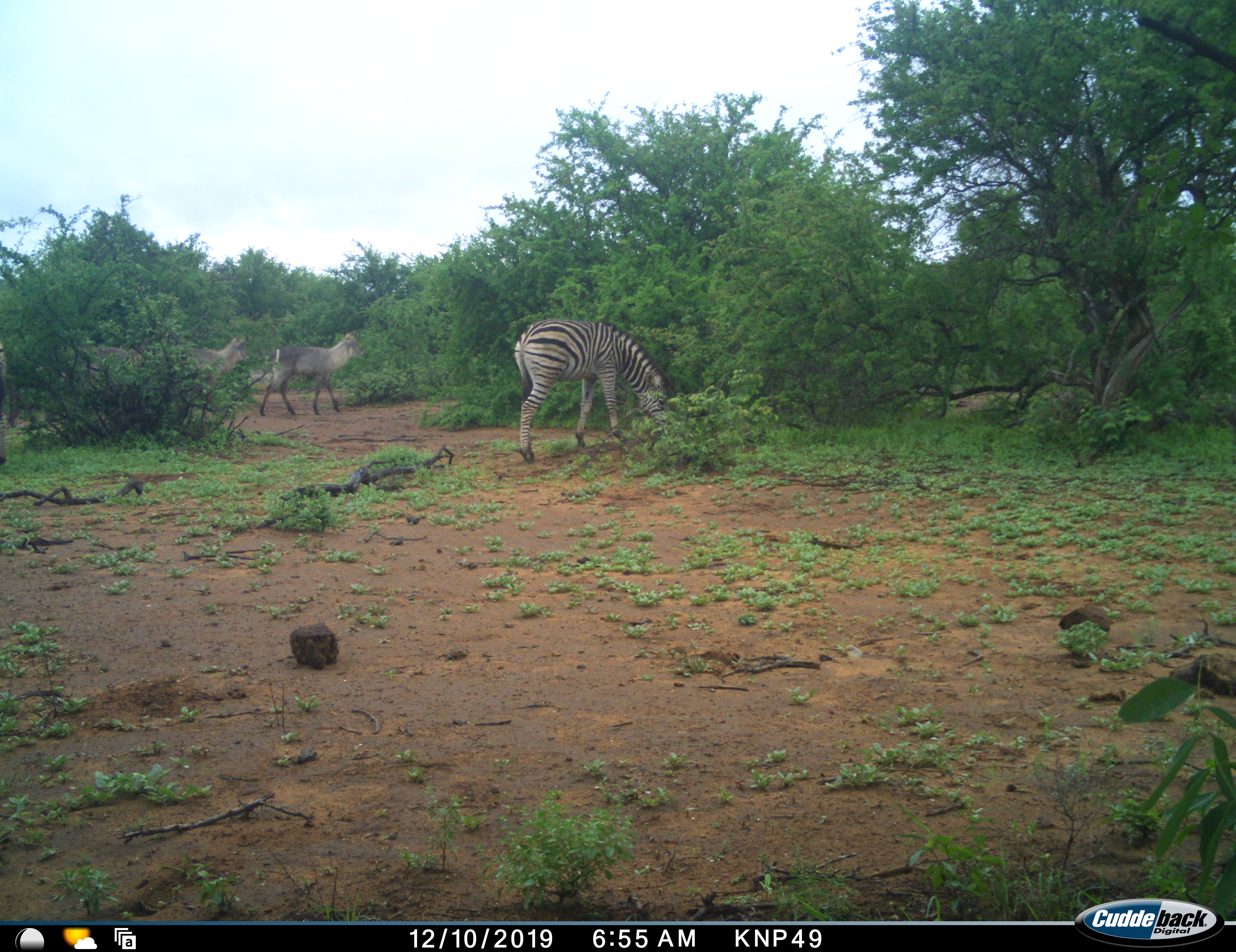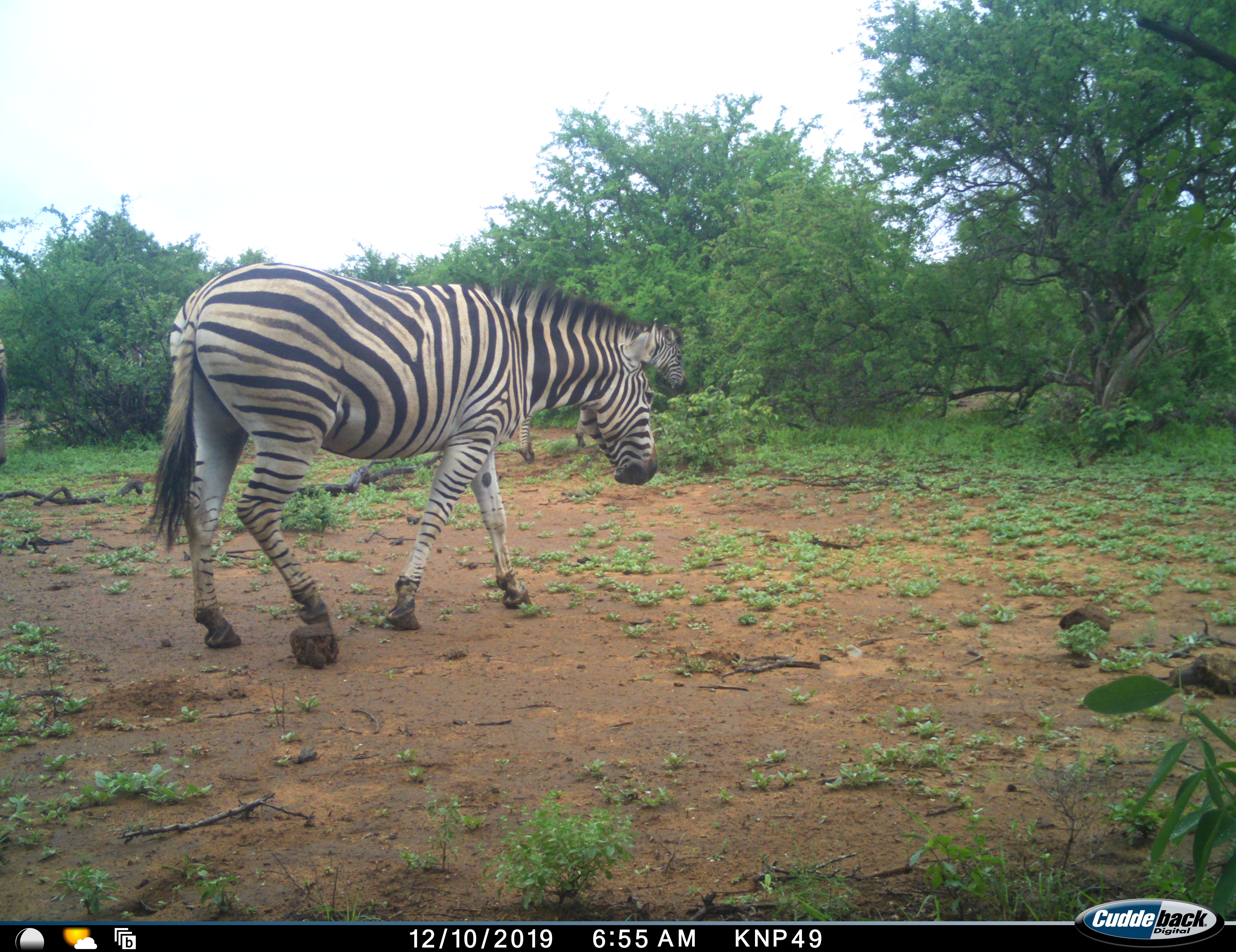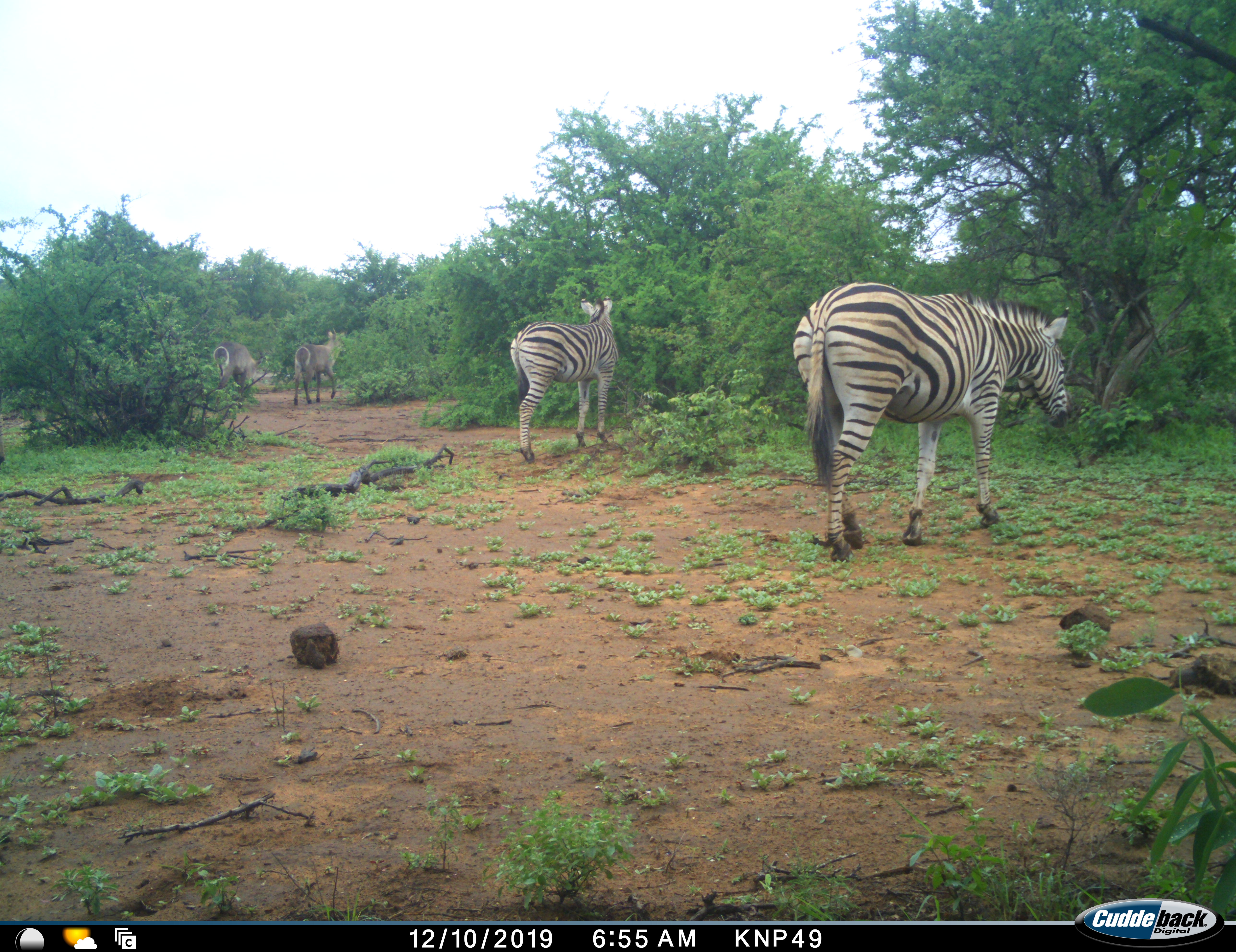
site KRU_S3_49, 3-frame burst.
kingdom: Animalia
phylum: Chordata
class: Mammalia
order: Artiodactyla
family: Bovidae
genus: Kobus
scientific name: Kobus ellipsiprymnus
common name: waterbuck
Waterbuck (Kobus ellipsiprymnus), count 3. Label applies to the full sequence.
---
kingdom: Animalia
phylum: Chordata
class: Mammalia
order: Perissodactyla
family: Equidae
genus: Equus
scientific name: Equus quagga burchellii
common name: burchell's zebra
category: zebraburchells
Zebraburchells (burchell's zebra) (Equus quagga burchellii), count 2. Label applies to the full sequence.